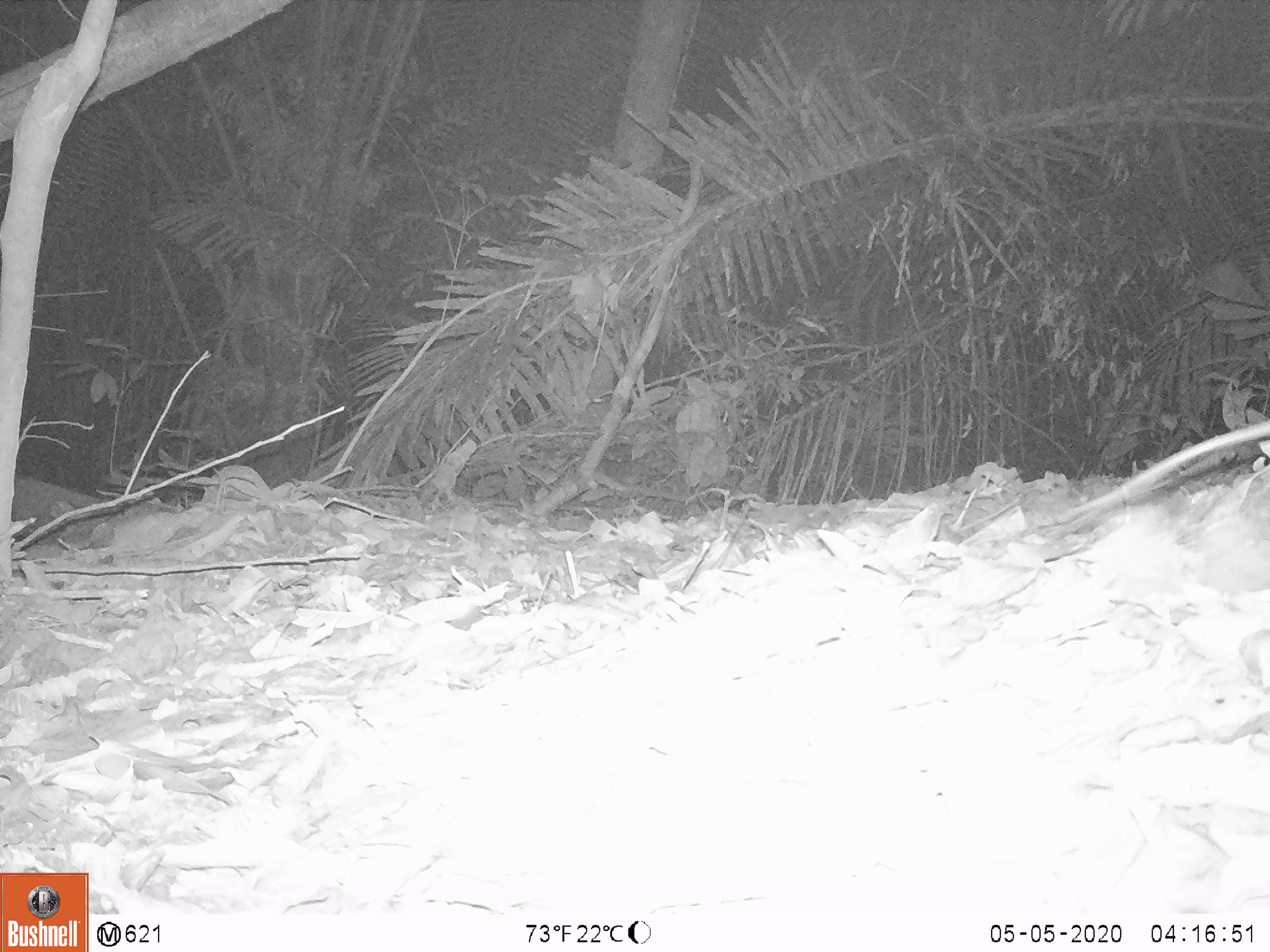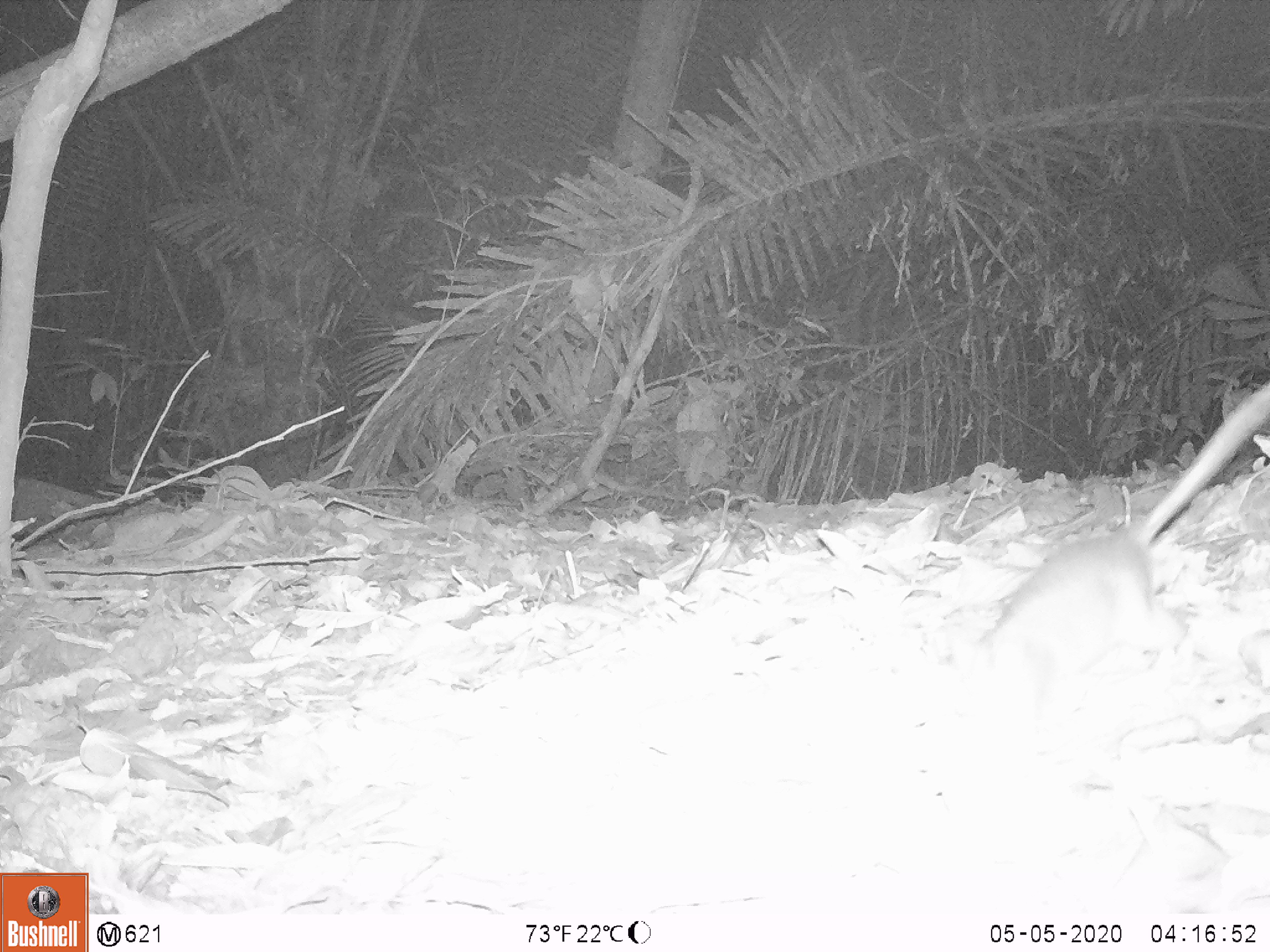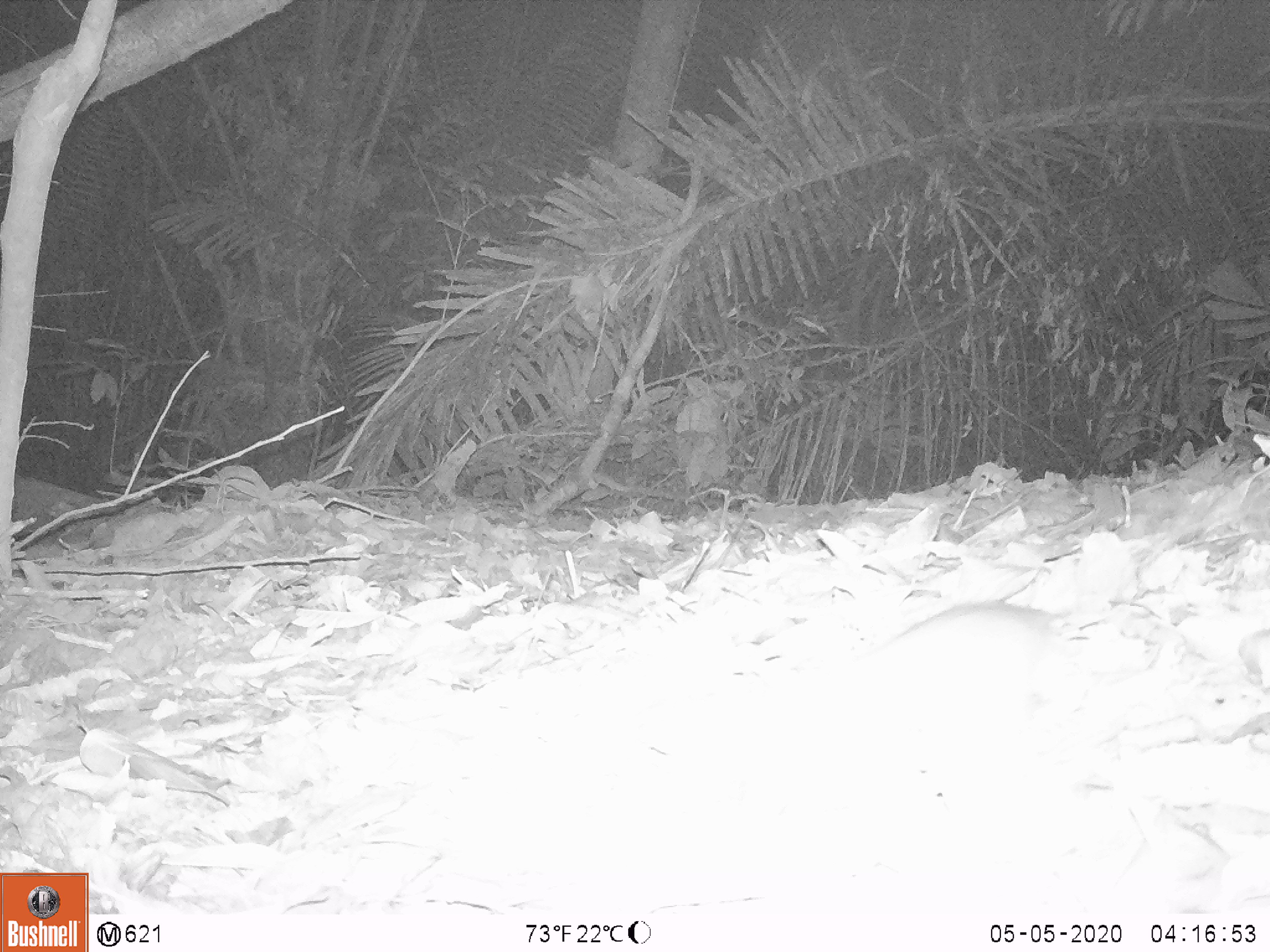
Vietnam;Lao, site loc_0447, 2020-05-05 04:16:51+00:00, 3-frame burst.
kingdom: Animalia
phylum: Chordata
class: Mammalia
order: Rodentia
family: Muridae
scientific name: Muridae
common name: old-world mice and rats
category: unidentified murid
Unidentified murid (old-world mice and rats) (Muridae). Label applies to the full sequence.